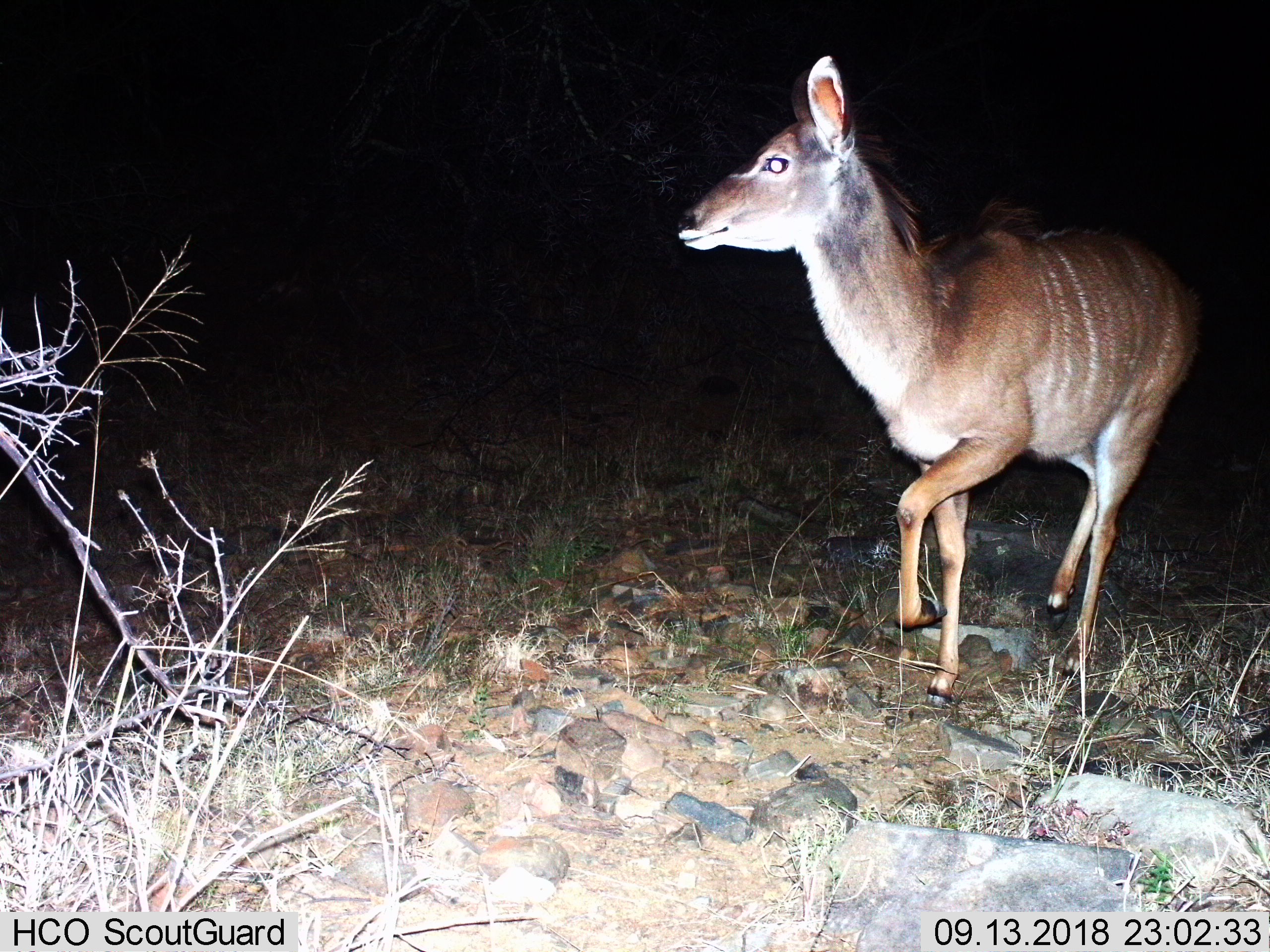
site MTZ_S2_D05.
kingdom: Animalia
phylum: Chordata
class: Mammalia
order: Artiodactyla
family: Bovidae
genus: Tragelaphus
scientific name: Tragelaphus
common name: kudu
Kudu (Tragelaphus), count 1. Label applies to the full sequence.